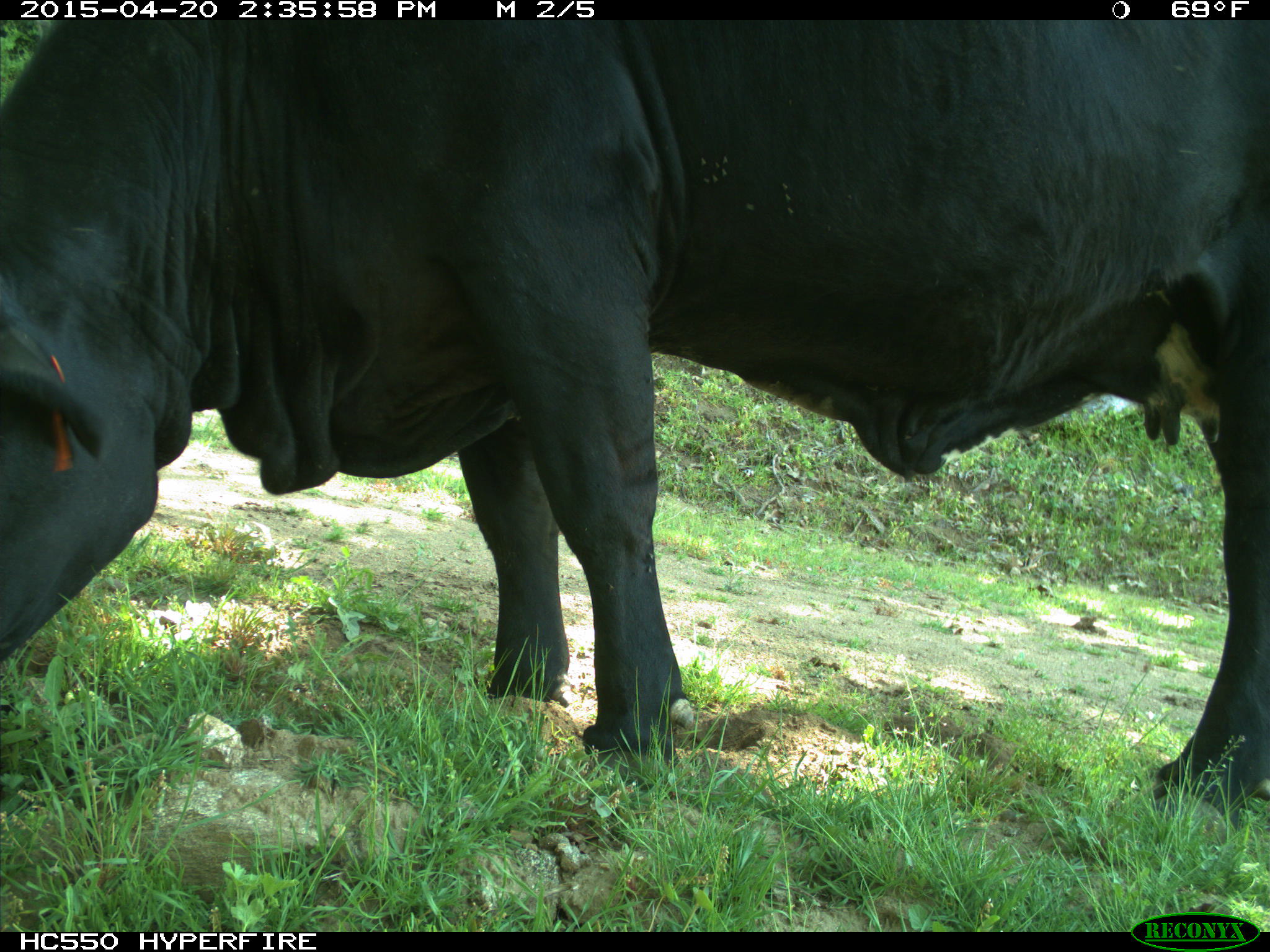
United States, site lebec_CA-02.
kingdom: Animalia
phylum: Chordata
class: Mammalia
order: Artiodactyla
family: Bovidae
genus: Bos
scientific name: Bos taurus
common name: domestic cow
Bos taurus (domestic cow).